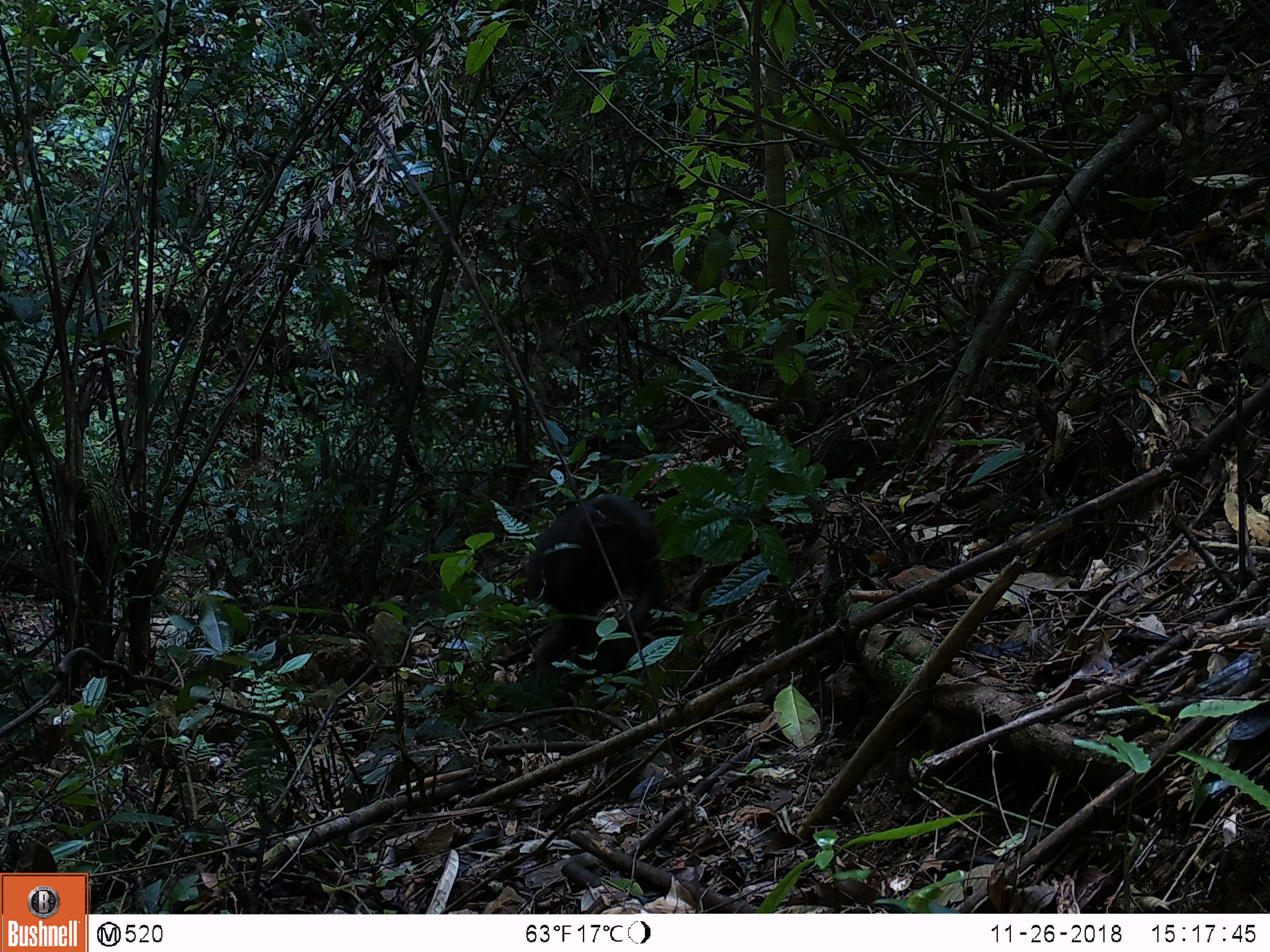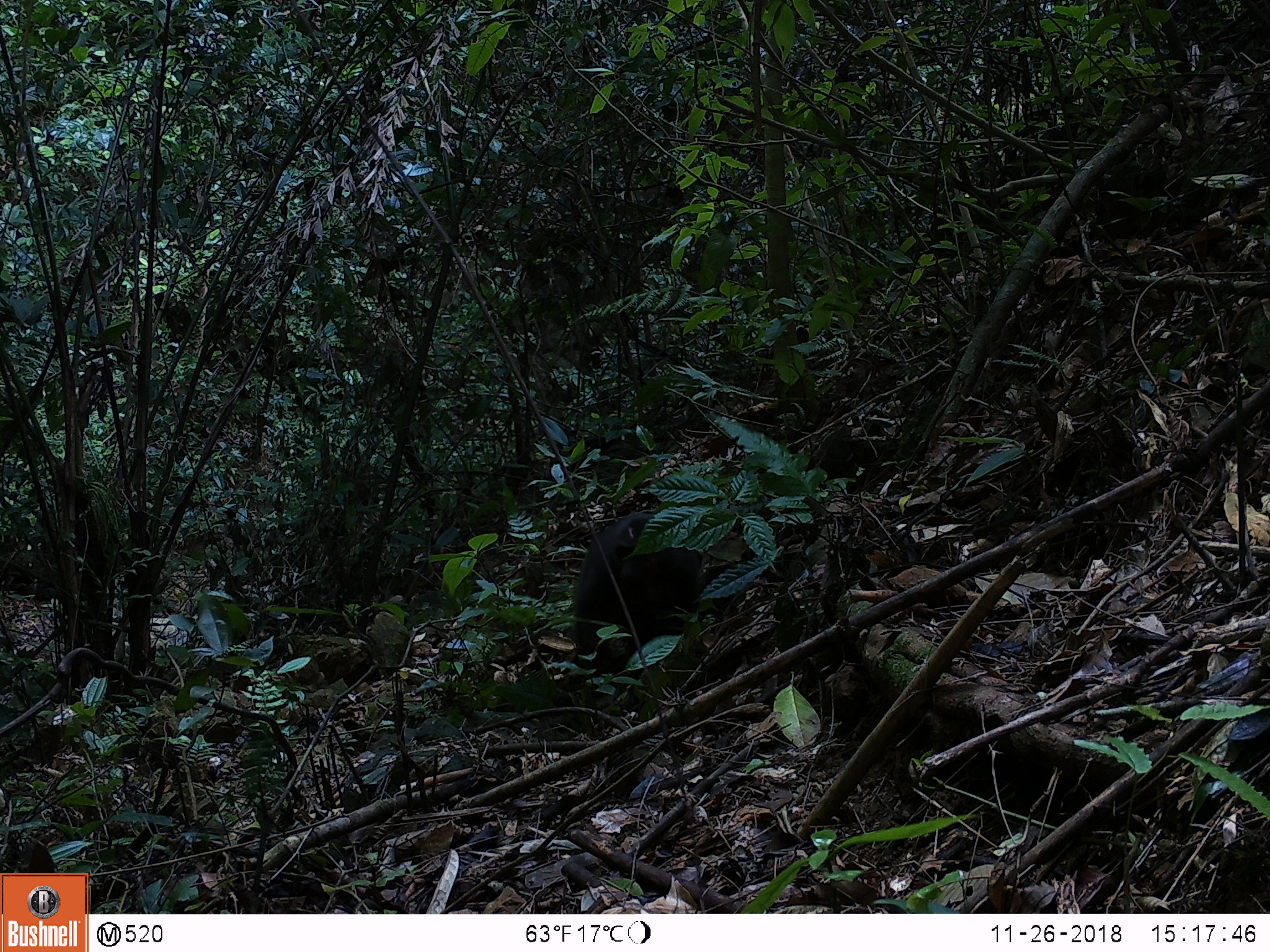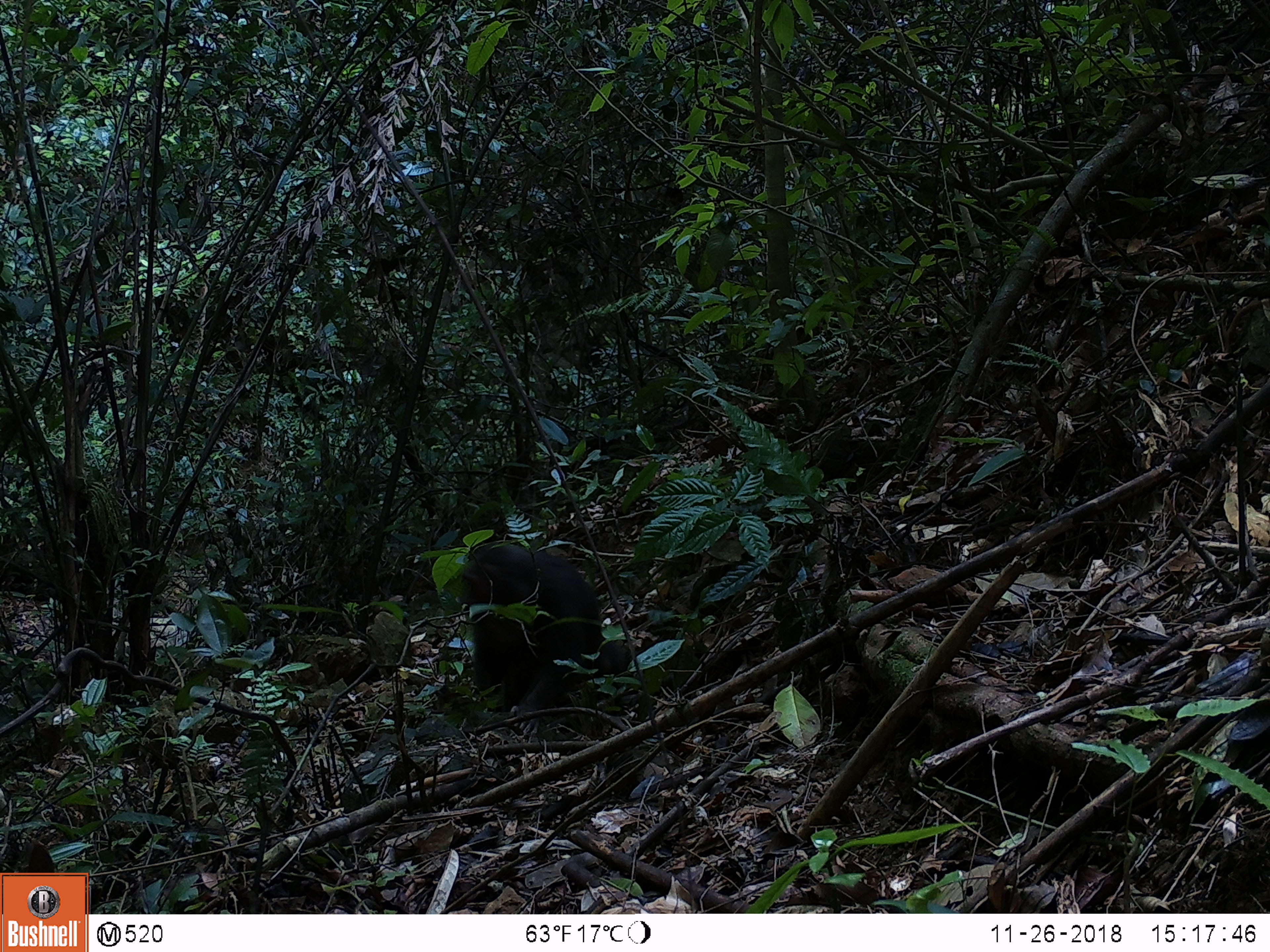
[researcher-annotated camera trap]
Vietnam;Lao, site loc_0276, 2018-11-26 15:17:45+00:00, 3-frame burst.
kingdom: Animalia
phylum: Chordata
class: Mammalia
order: Primates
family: Cercopithecidae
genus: Macaca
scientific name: Macaca arctoides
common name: stump-tailed macaque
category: stump tailed macaque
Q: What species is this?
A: Stump tailed macaque (stump-tailed macaque) (Macaca arctoides).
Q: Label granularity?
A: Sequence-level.